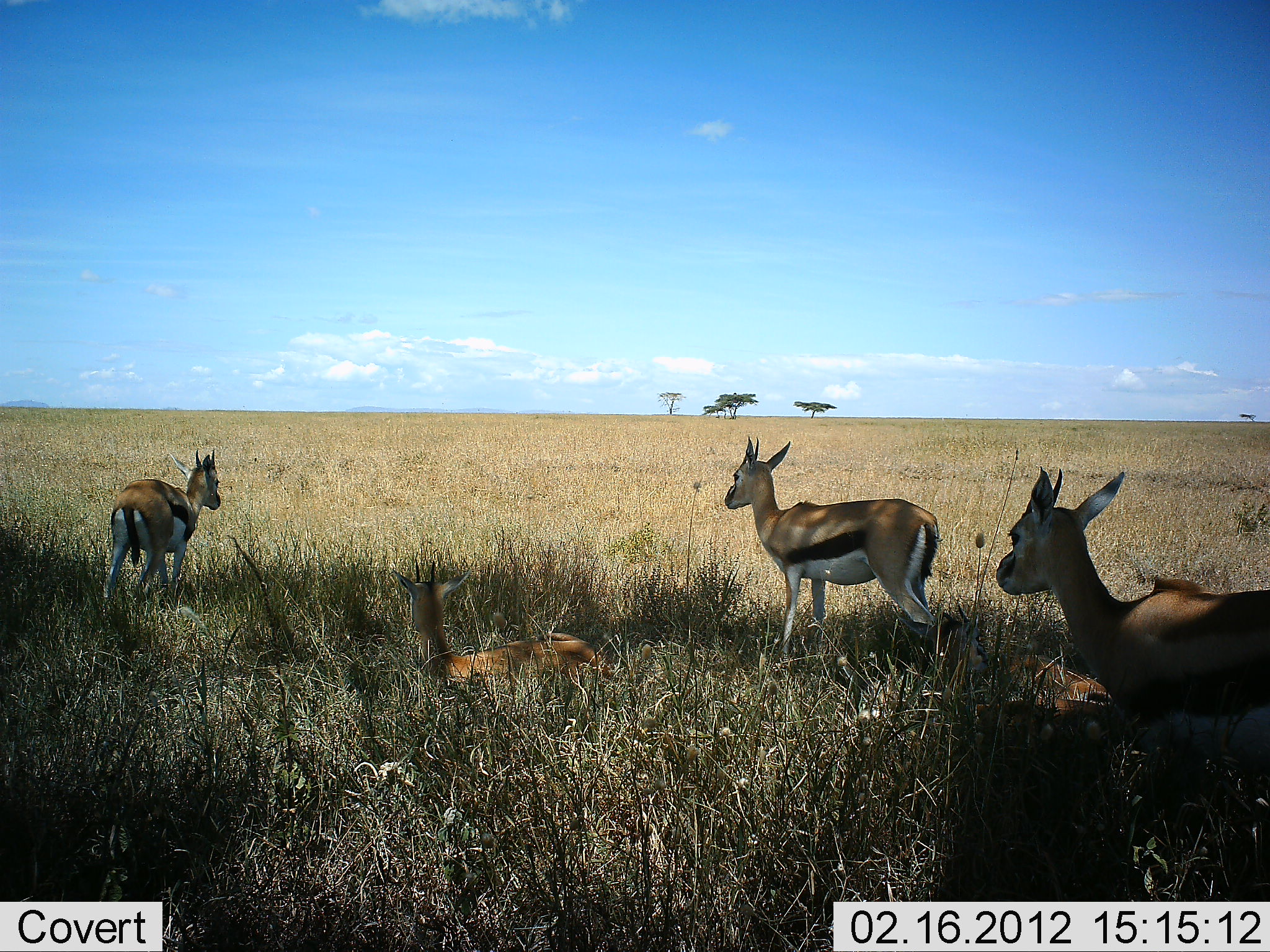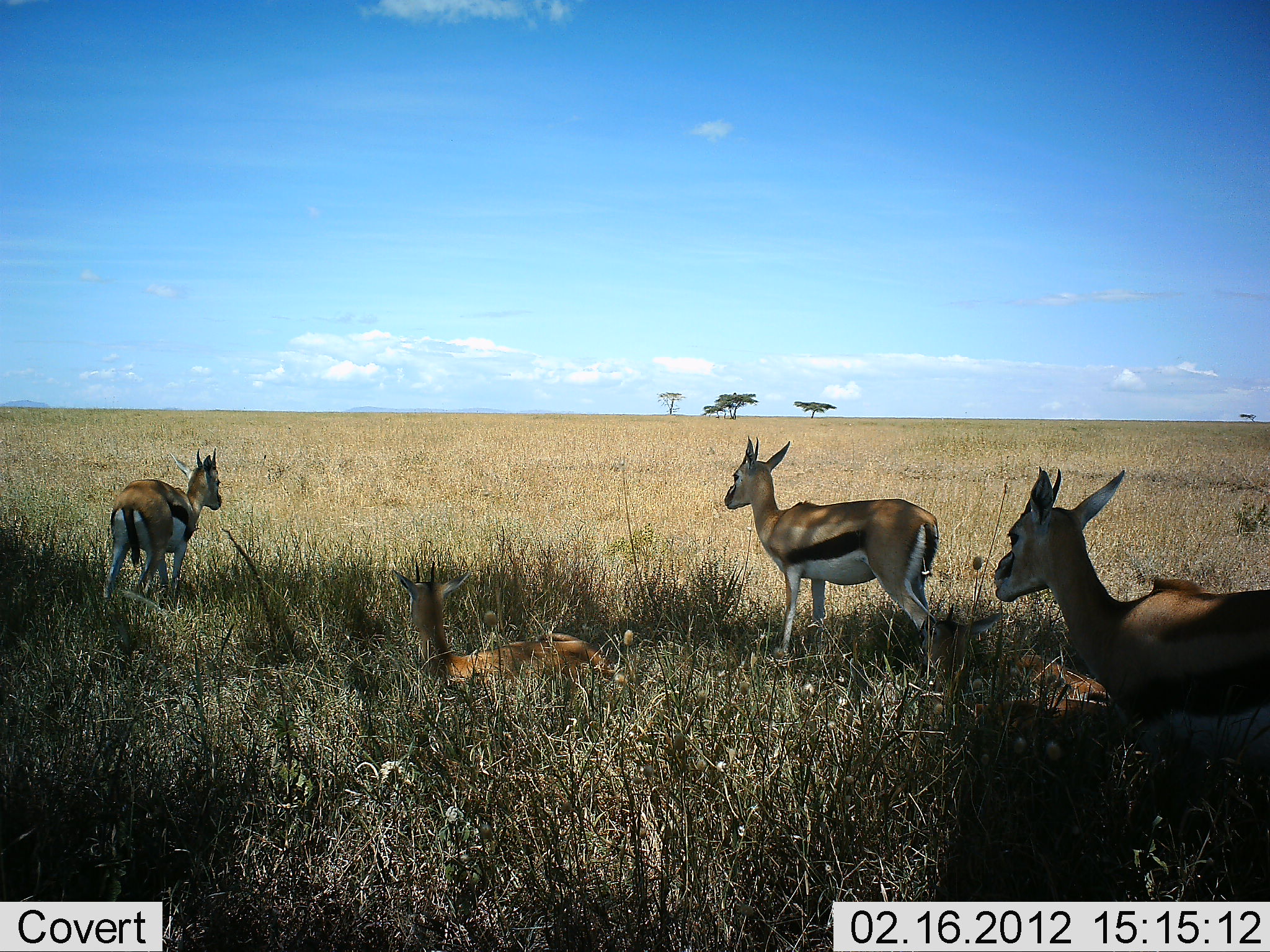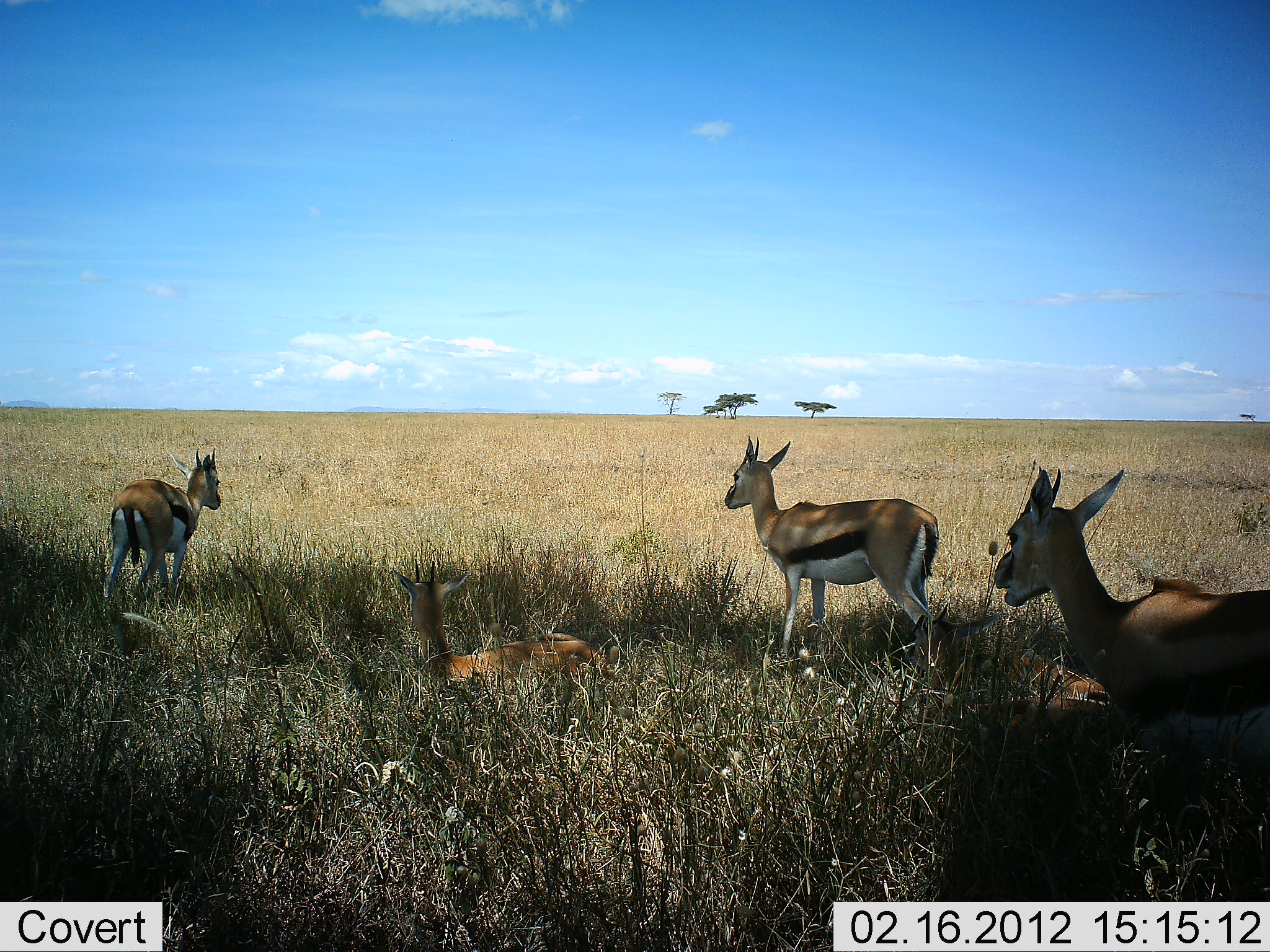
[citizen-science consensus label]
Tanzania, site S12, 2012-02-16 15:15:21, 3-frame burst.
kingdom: Animalia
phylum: Chordata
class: Mammalia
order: Artiodactyla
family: Bovidae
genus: Eudorcas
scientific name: Eudorcas thomsonii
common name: thomson's gazelle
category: gazellethomsons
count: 5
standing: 76%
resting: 92%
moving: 0%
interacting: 0%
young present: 0%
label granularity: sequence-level